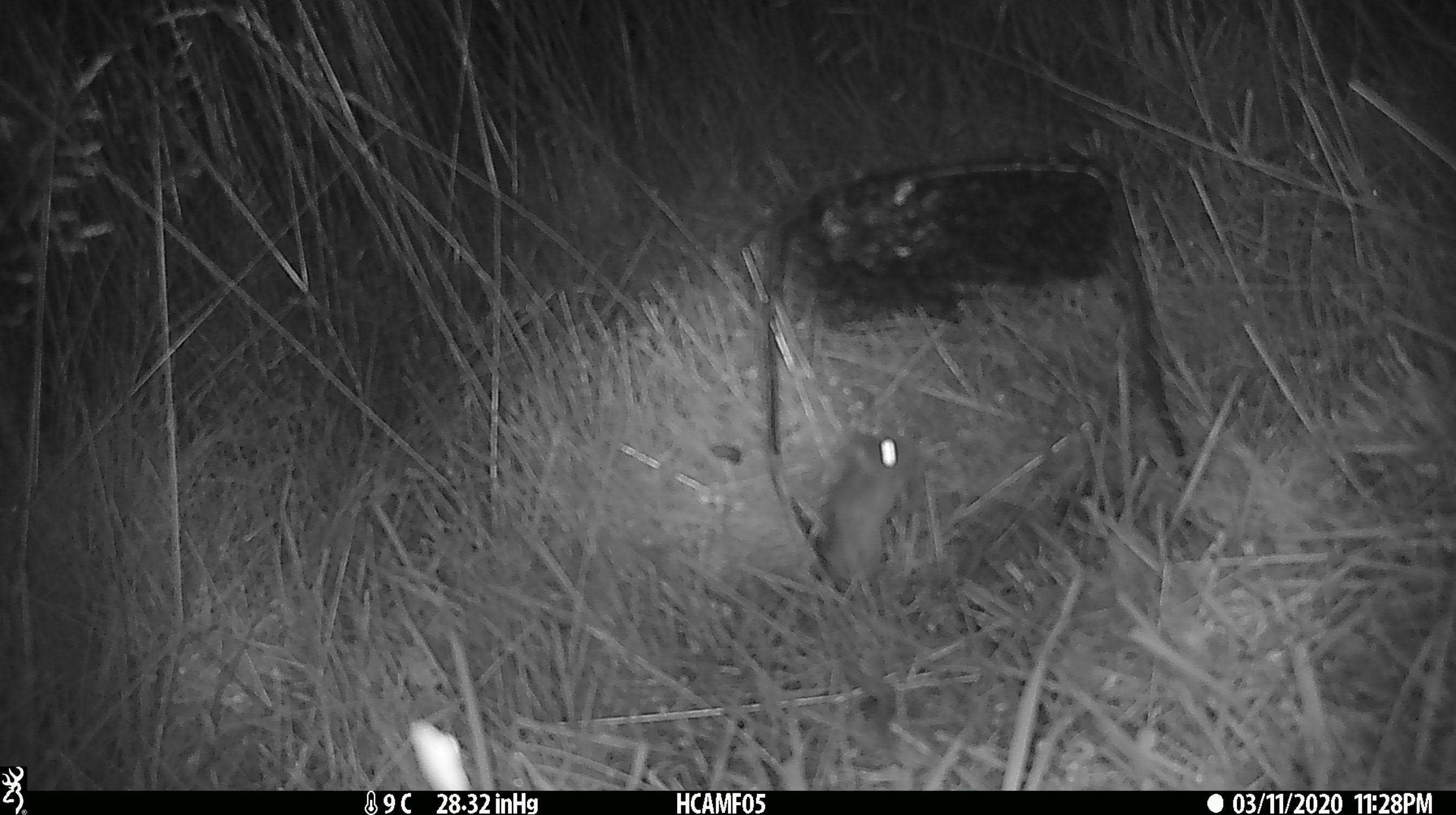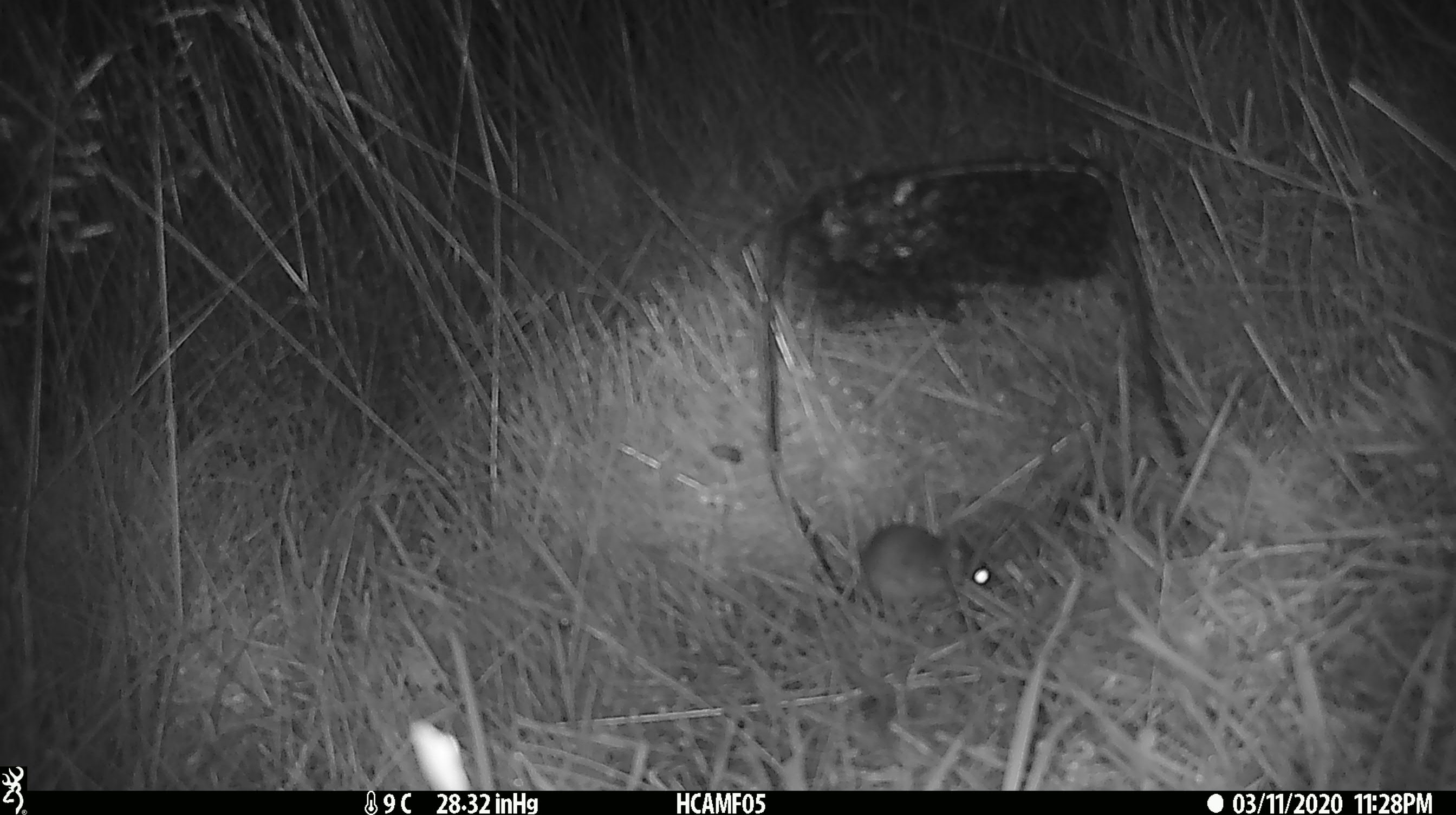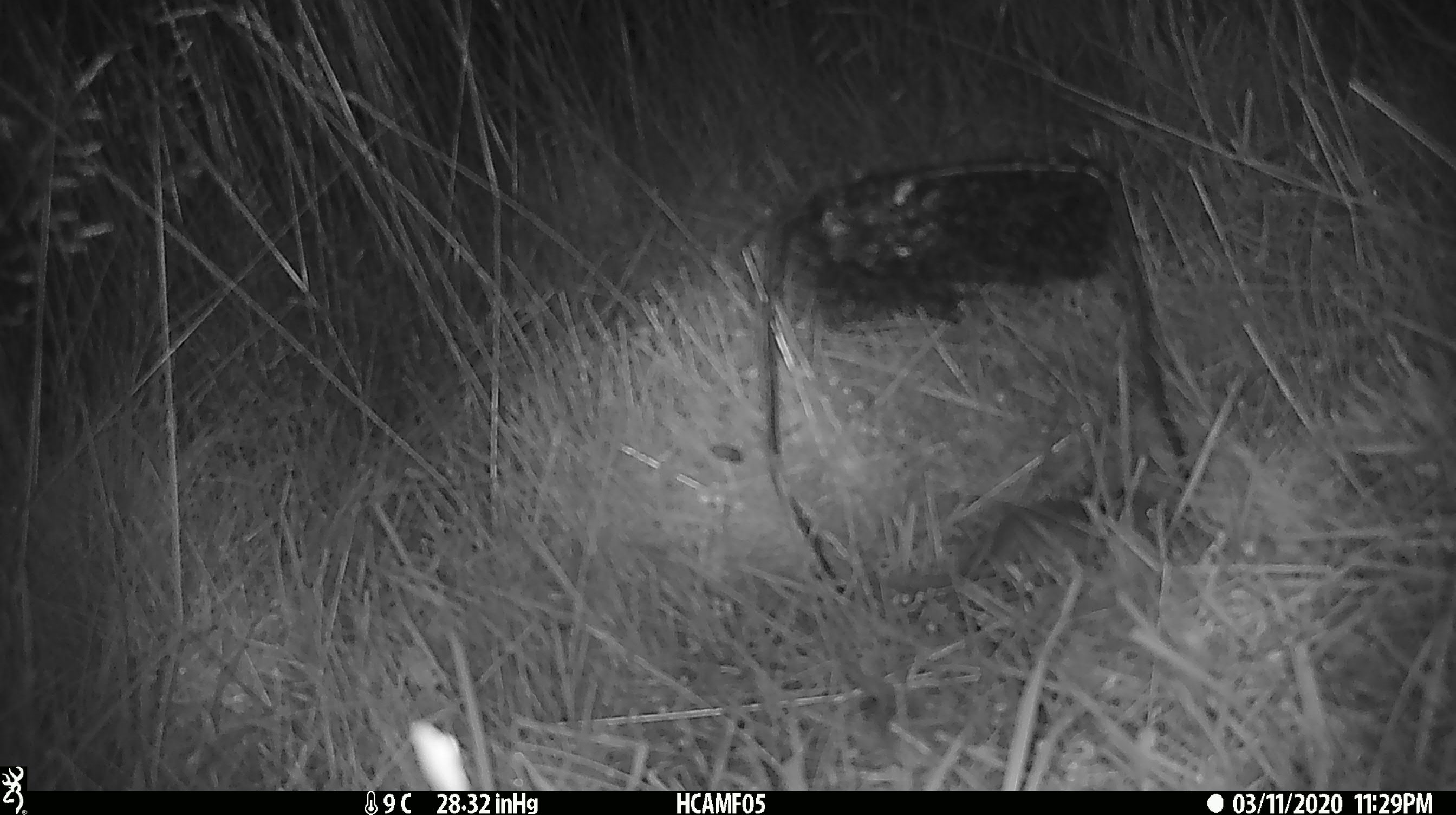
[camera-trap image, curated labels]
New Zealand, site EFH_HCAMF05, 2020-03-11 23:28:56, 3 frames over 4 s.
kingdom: Animalia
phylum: Chordata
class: Mammalia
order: Rodentia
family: Muridae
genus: Mus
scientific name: Mus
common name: mouse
Mouse (Mus).